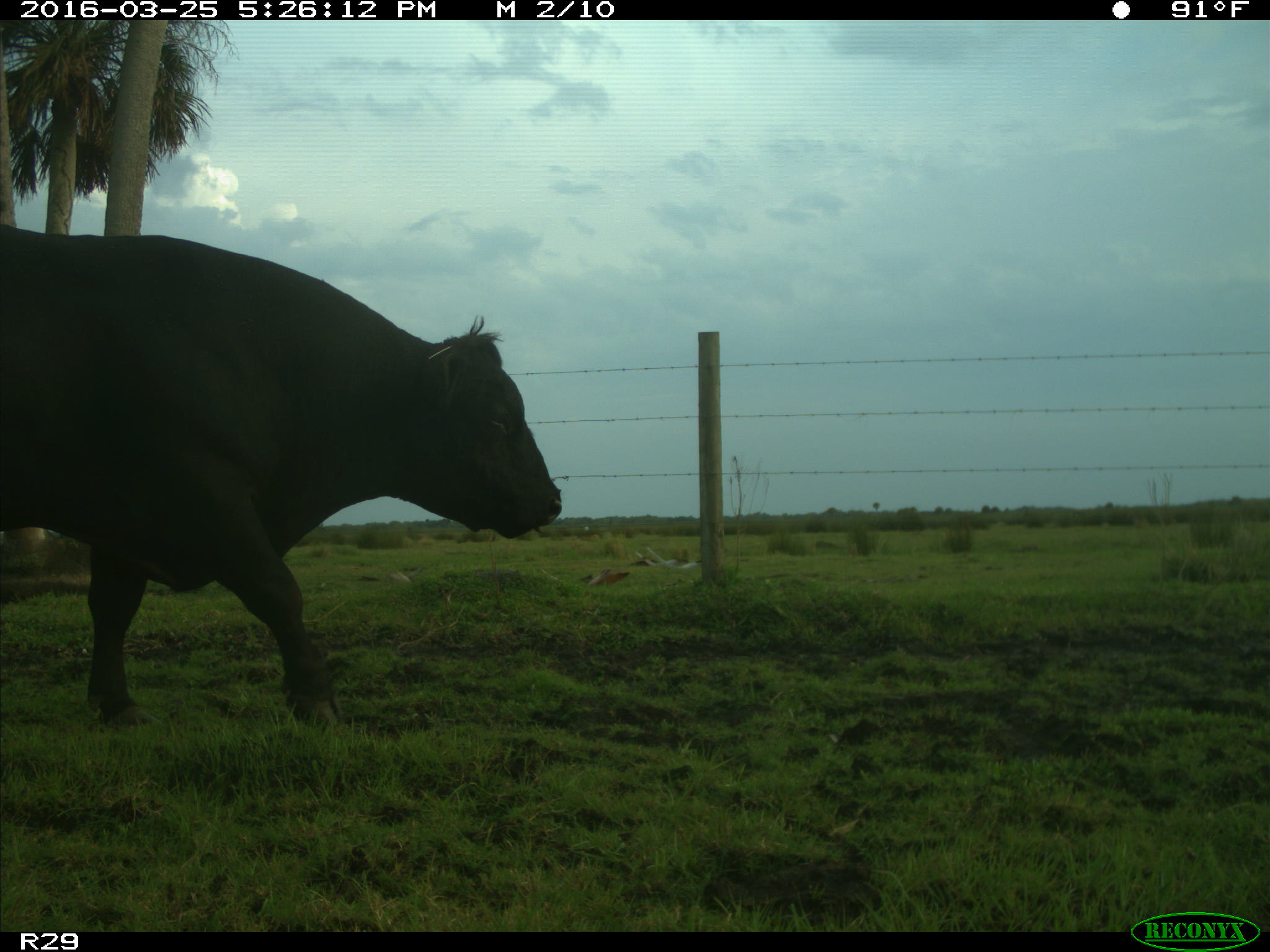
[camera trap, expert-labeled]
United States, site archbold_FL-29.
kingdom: Animalia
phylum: Chordata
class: Mammalia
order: Artiodactyla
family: Bovidae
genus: Bos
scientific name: Bos taurus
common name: domestic cow